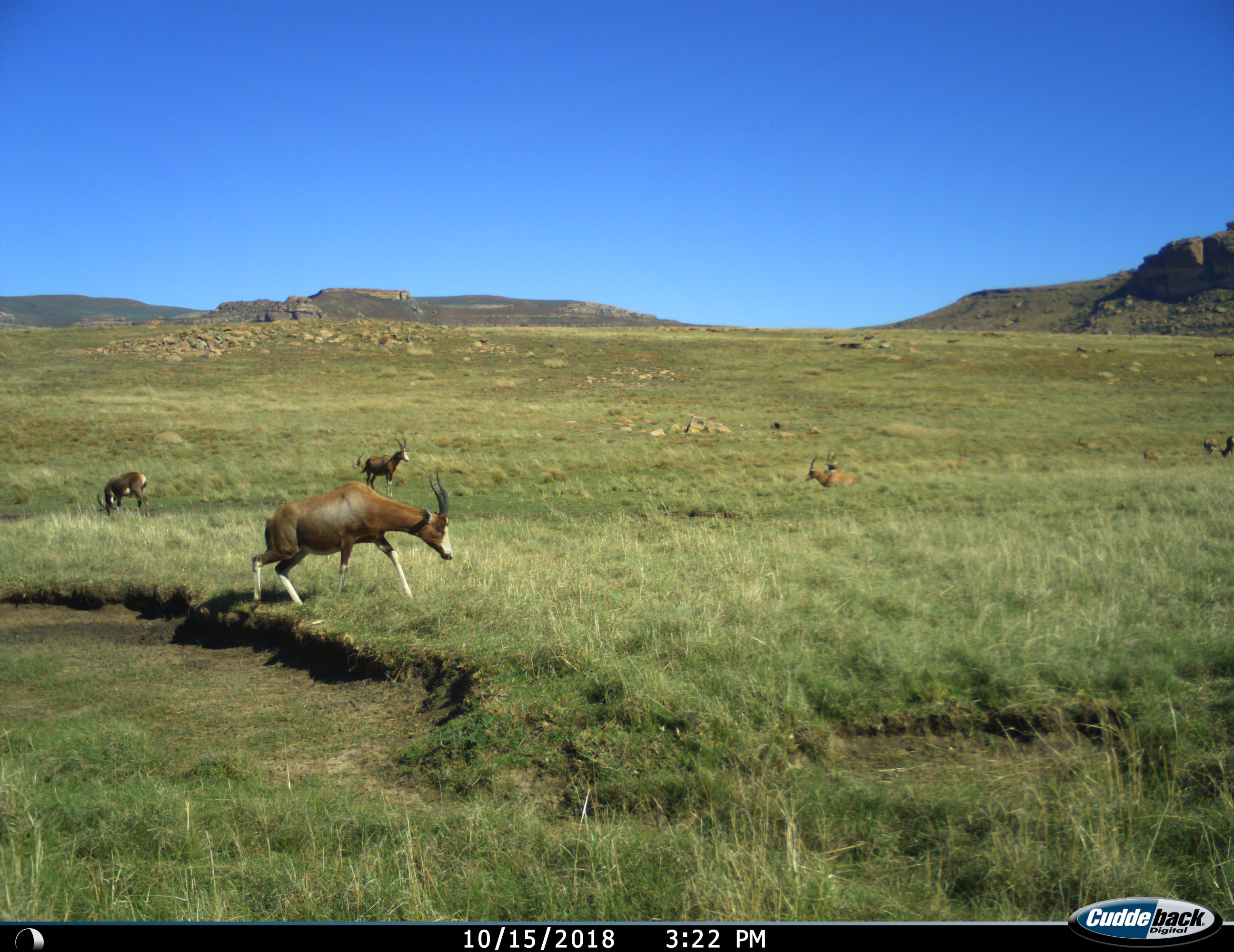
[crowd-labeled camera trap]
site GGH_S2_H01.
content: unidentified animal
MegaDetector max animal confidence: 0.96